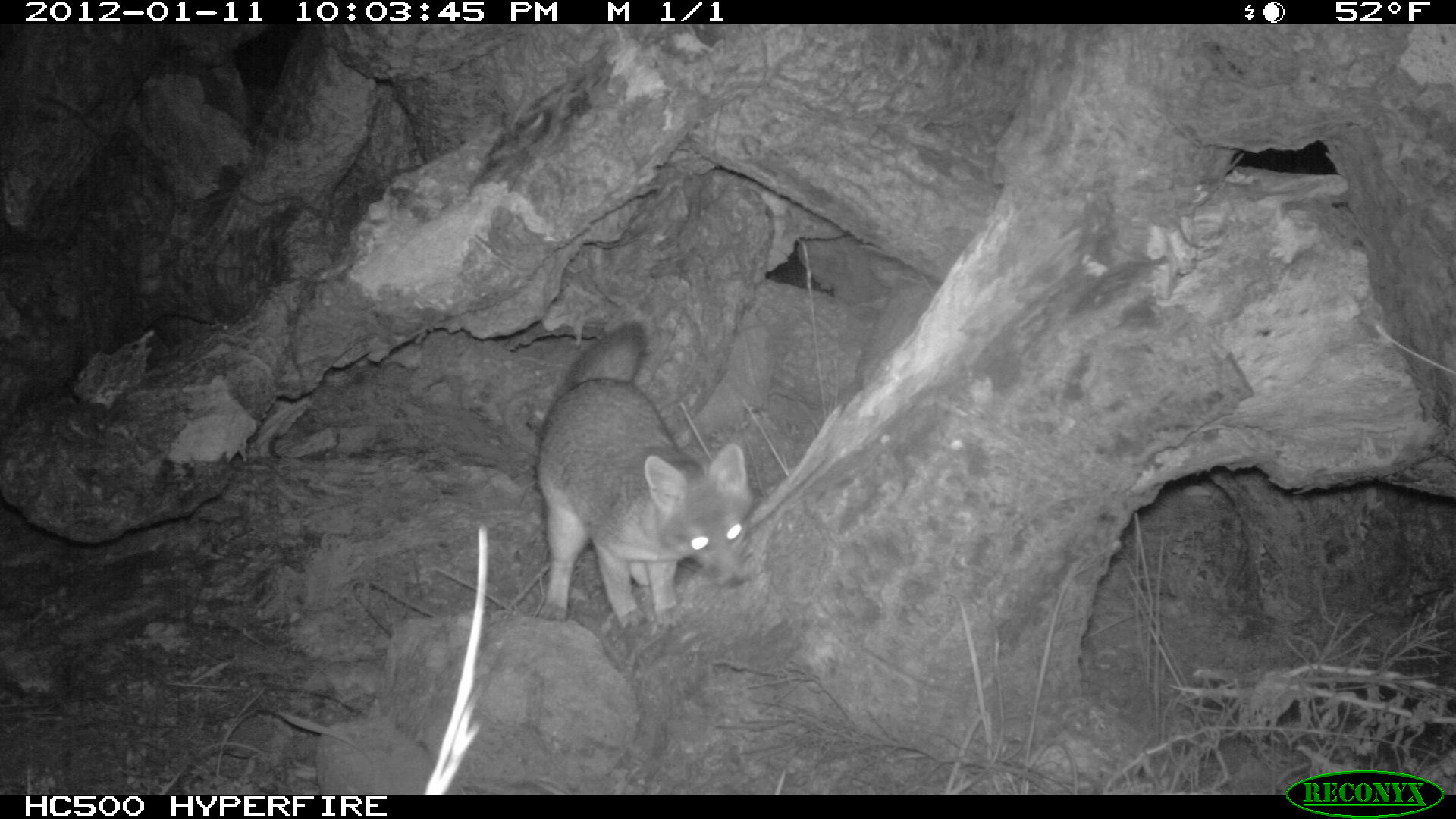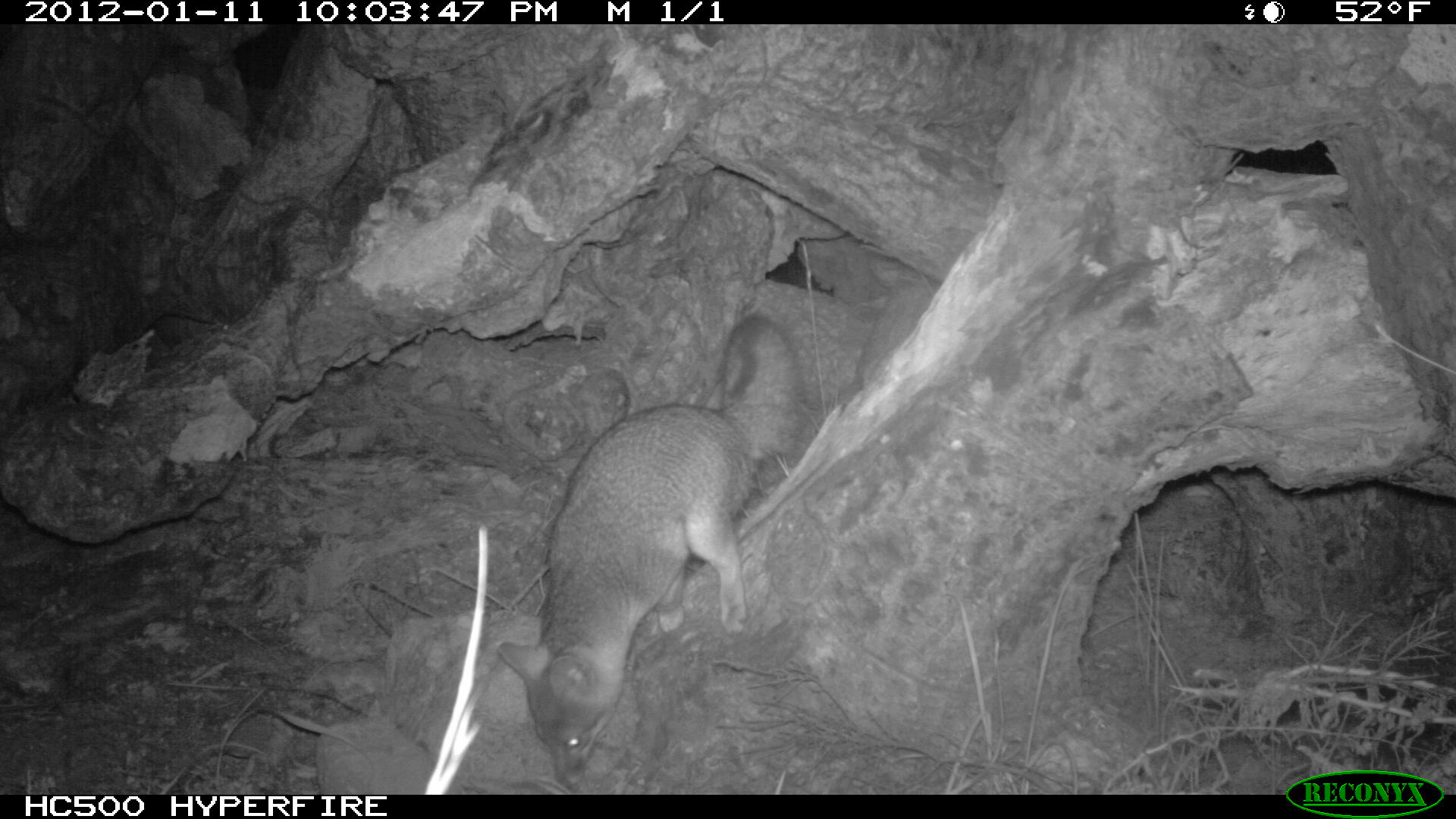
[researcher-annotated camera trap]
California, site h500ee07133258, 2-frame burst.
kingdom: Animalia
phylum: Chordata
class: Mammalia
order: Carnivora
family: Canidae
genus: Urocyon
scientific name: Urocyon littoralis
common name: island fox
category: fox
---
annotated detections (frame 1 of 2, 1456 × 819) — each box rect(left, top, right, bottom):
fox: rect(536, 322, 752, 630)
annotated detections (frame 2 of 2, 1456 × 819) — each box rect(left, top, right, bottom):
fox: rect(497, 314, 801, 791)